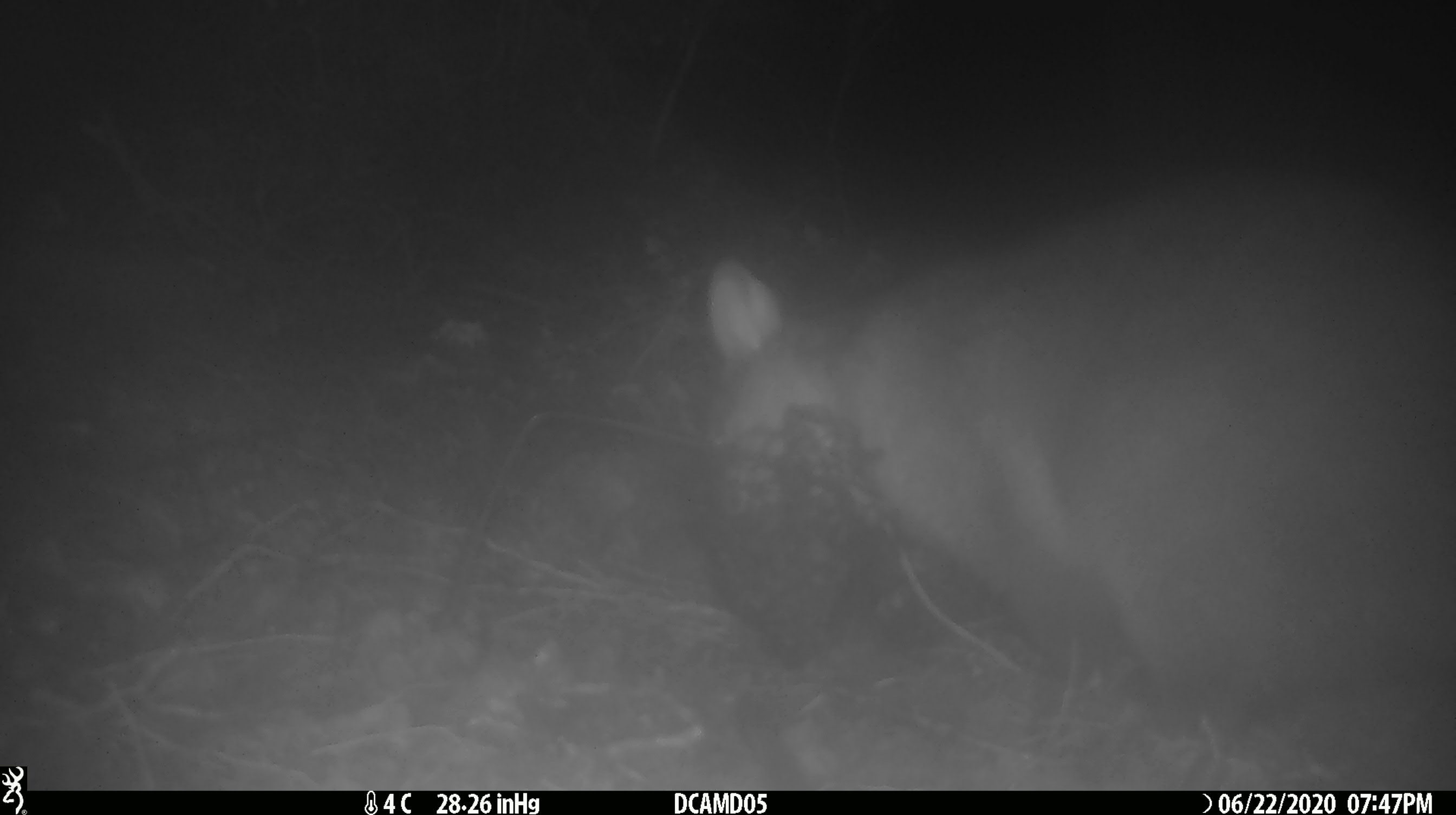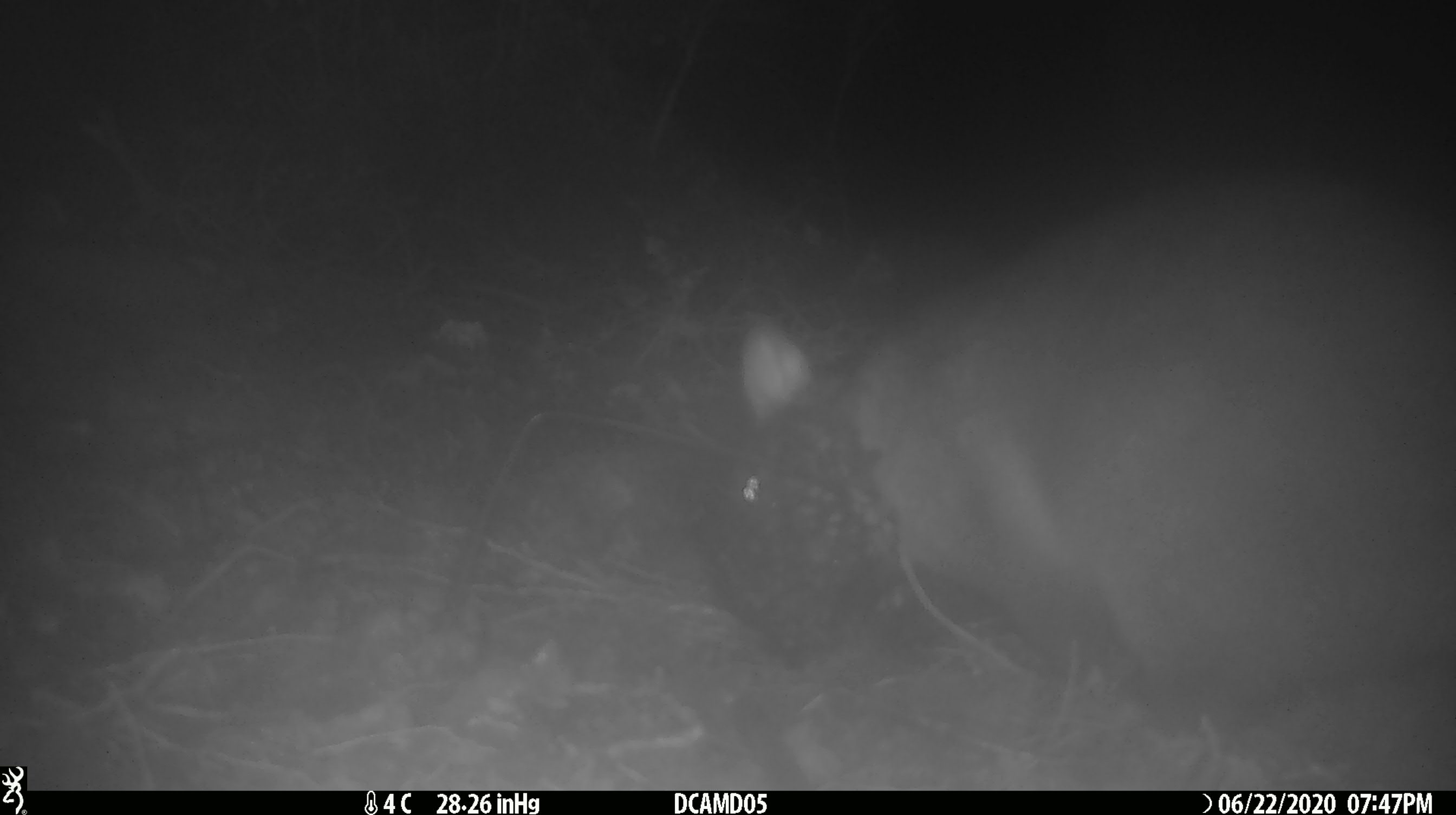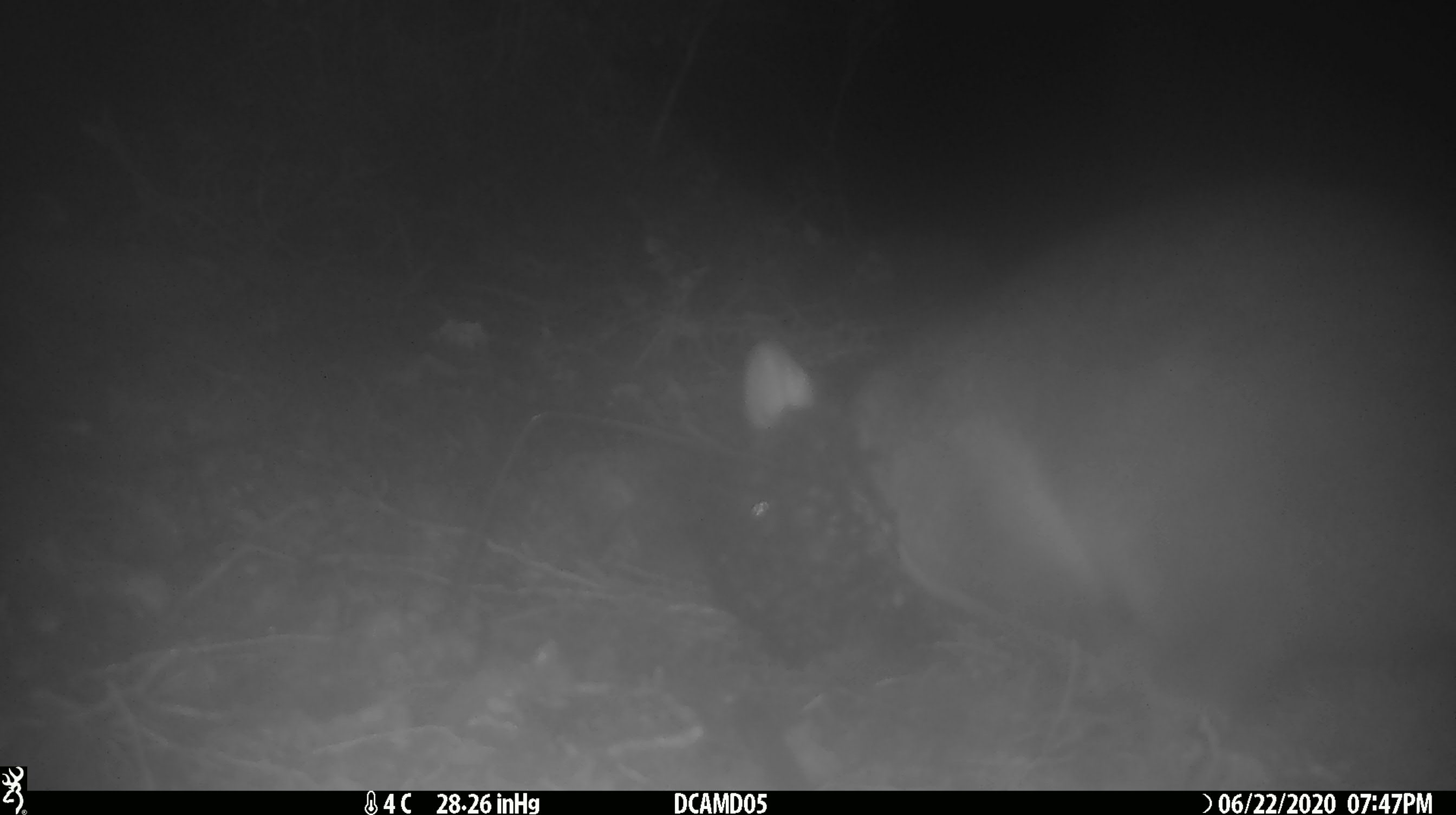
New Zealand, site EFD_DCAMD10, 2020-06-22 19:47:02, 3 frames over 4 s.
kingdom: Animalia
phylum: Chordata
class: Mammalia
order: Diprotodontia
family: Phalangeridae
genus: Trichosurus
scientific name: Trichosurus vulpecula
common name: common brushtail possum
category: possum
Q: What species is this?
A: Possum (common brushtail possum) (Trichosurus vulpecula).